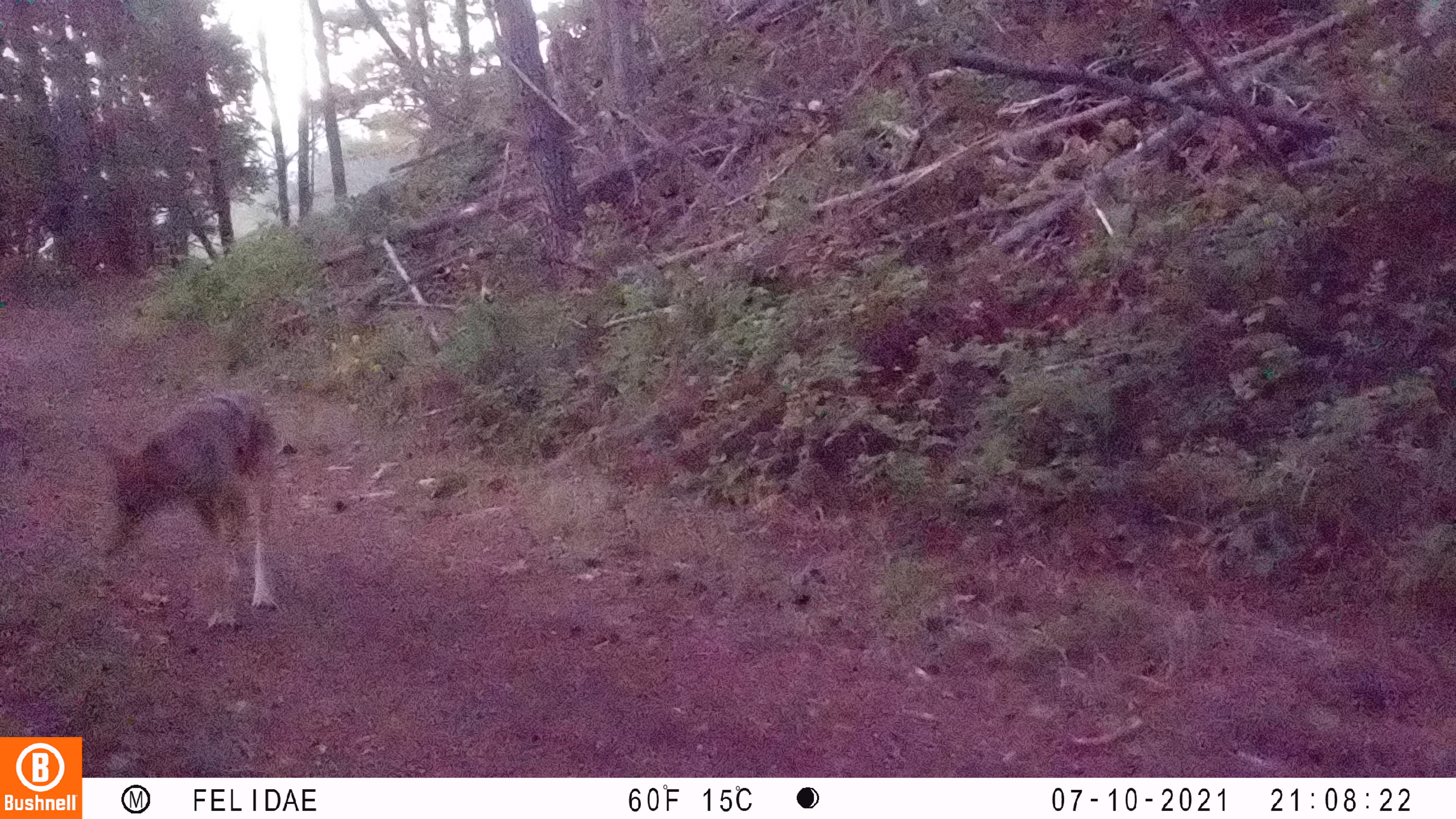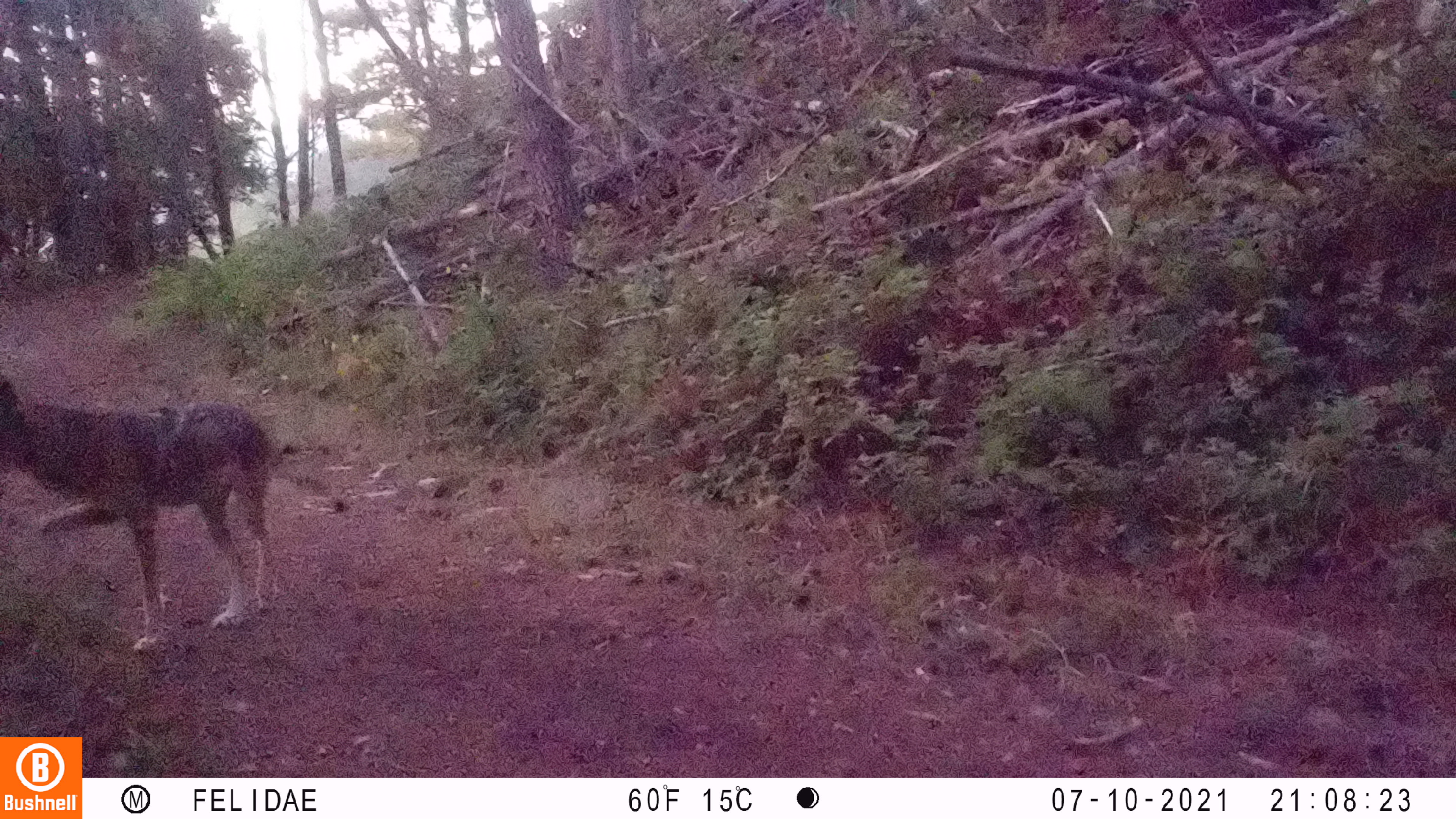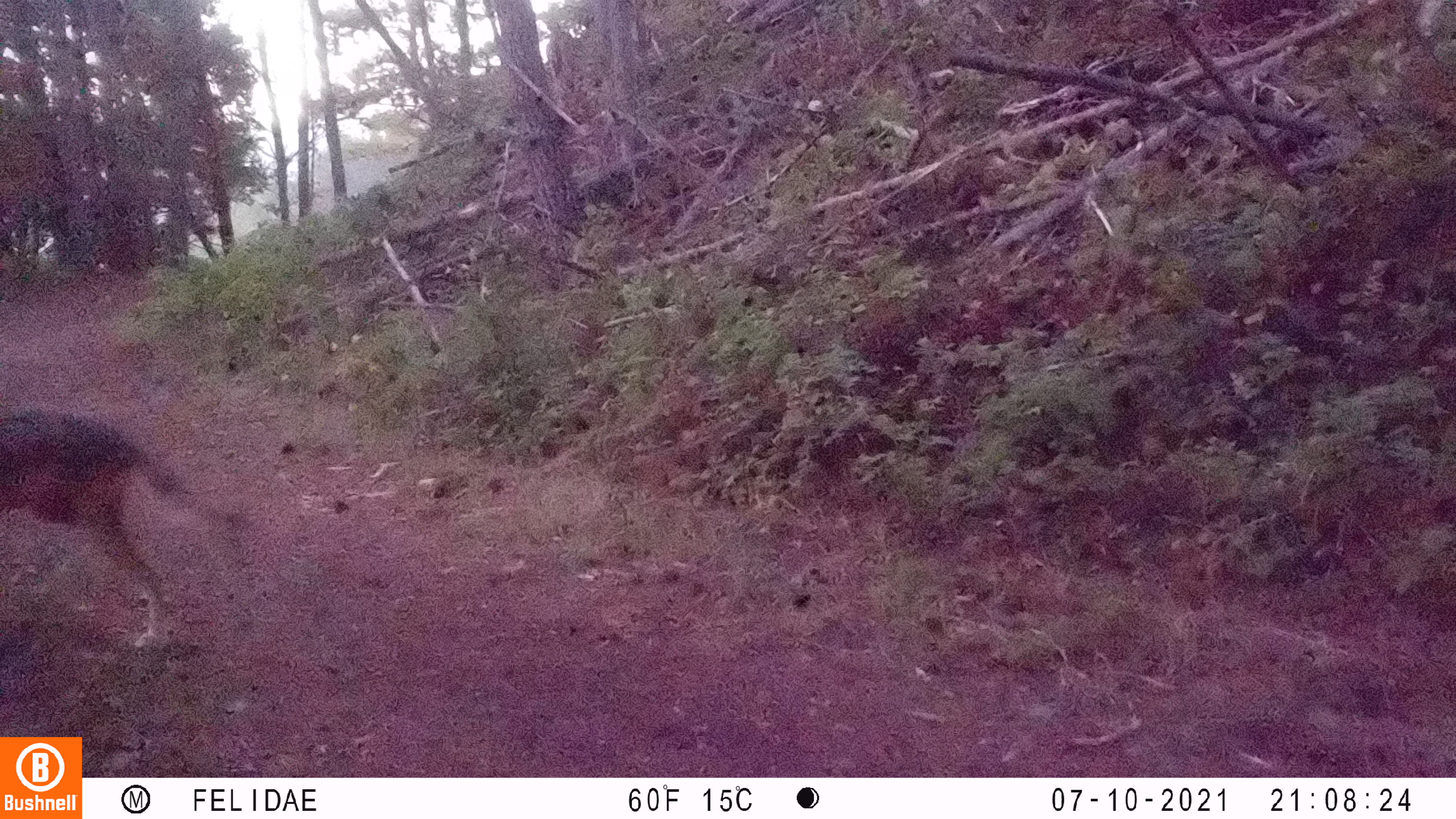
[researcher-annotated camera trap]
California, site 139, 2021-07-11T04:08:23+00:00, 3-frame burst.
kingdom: Animalia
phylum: Chordata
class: Mammalia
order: Carnivora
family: Canidae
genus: Canis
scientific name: Canis latrans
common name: coyote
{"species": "coyote (Canis latrans)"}